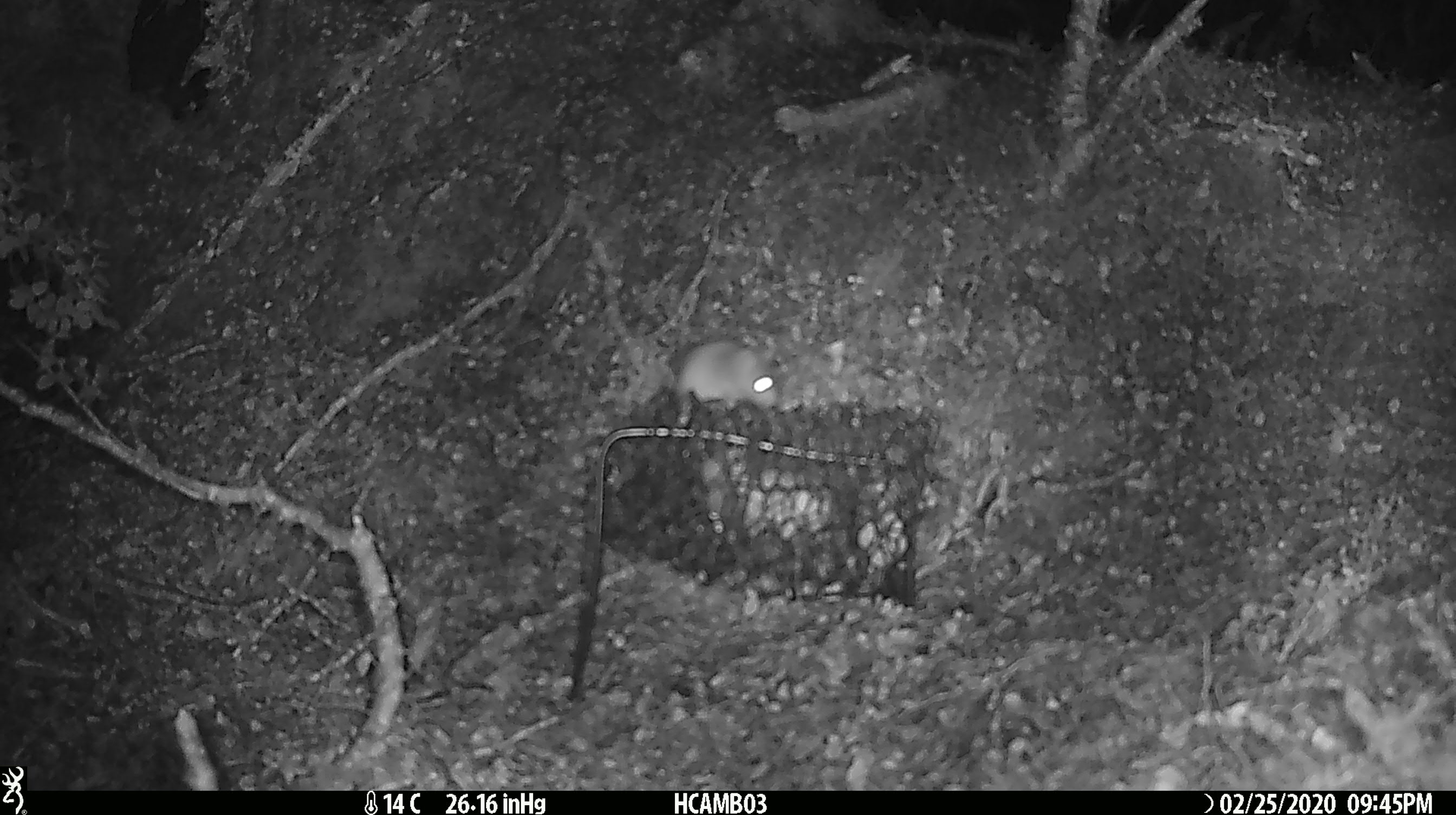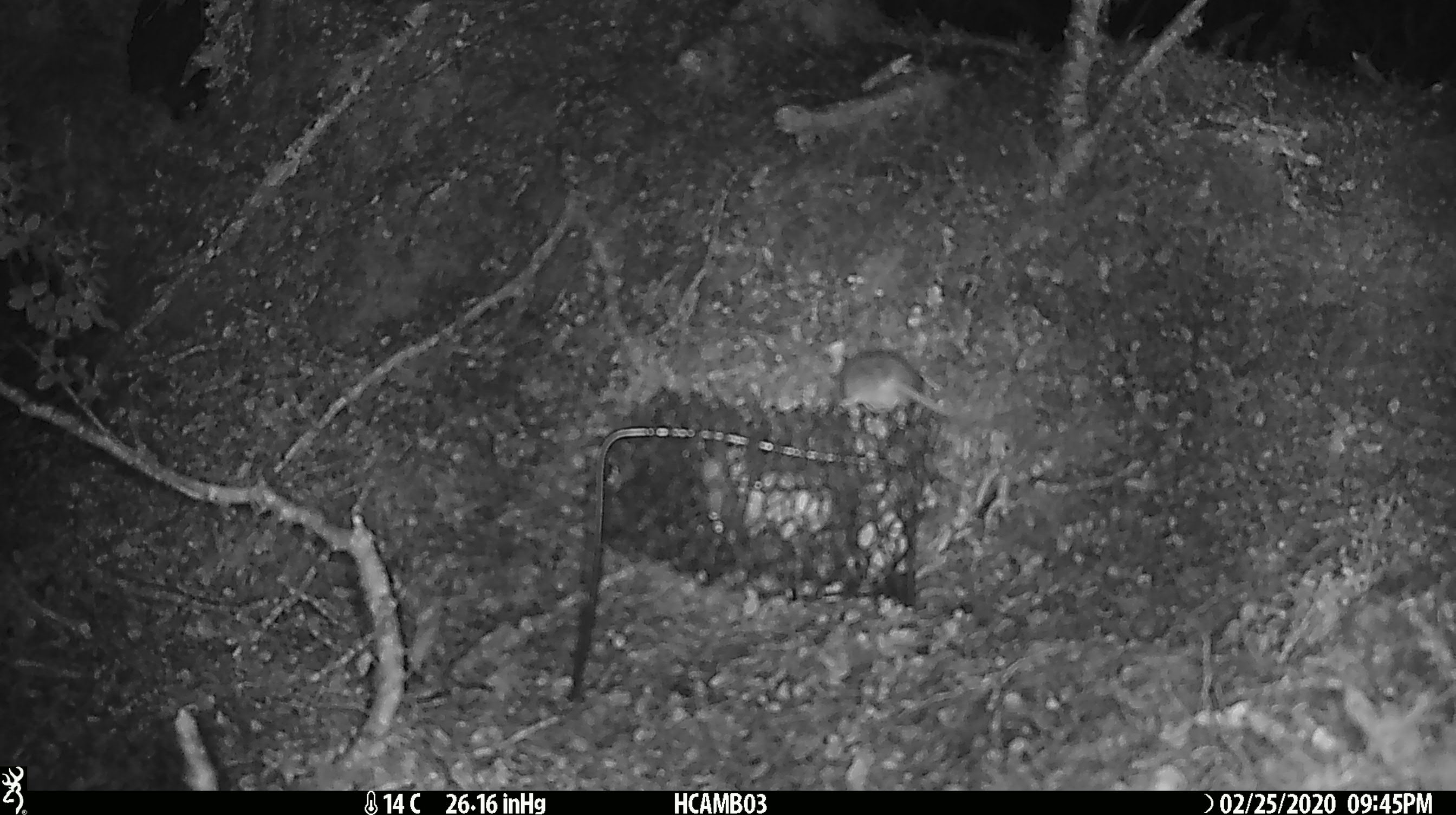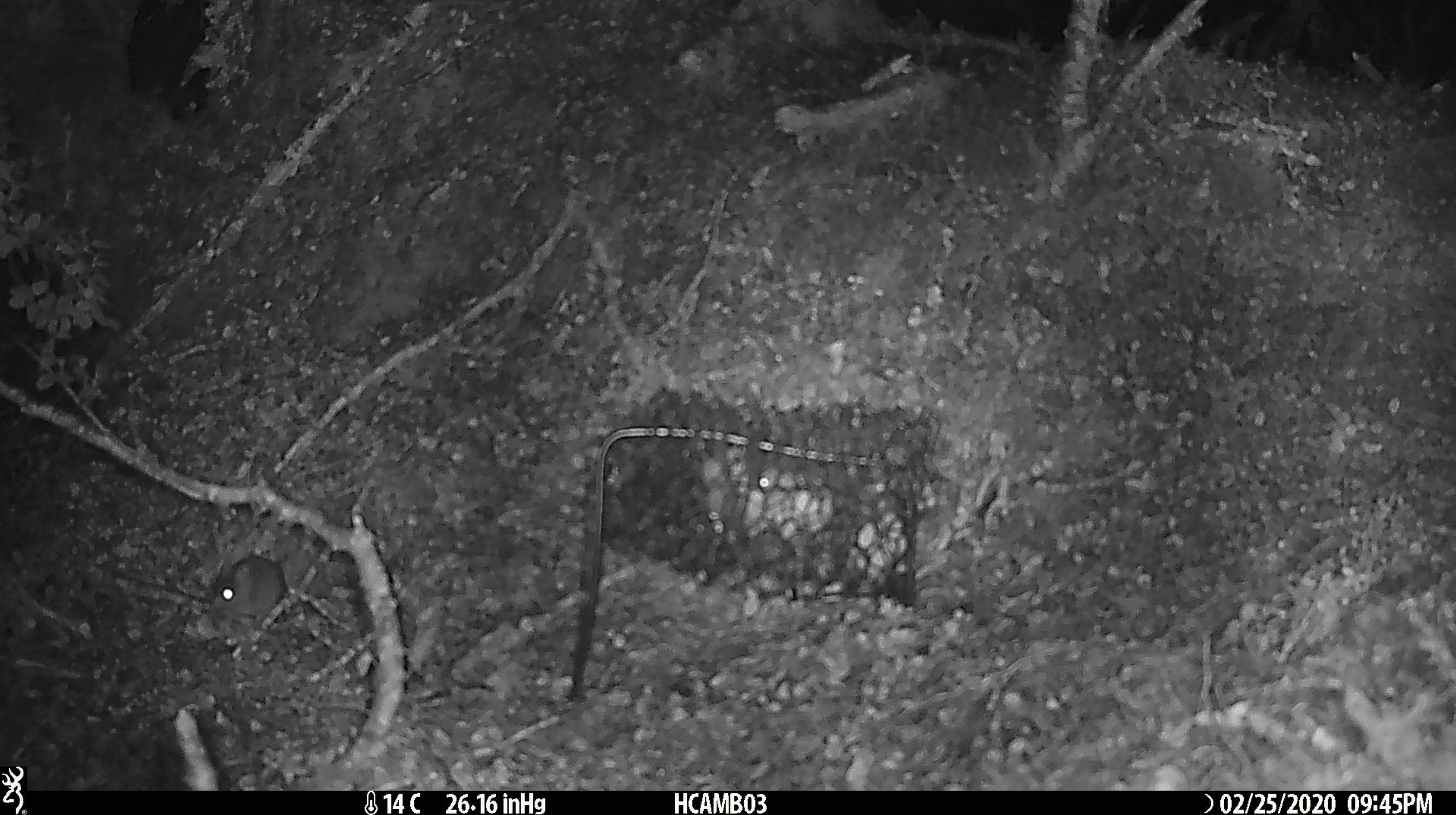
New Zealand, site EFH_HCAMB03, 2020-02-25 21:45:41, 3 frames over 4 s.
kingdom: Animalia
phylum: Chordata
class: Mammalia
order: Rodentia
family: Muridae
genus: Mus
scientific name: Mus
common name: mouse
Mouse (Mus).